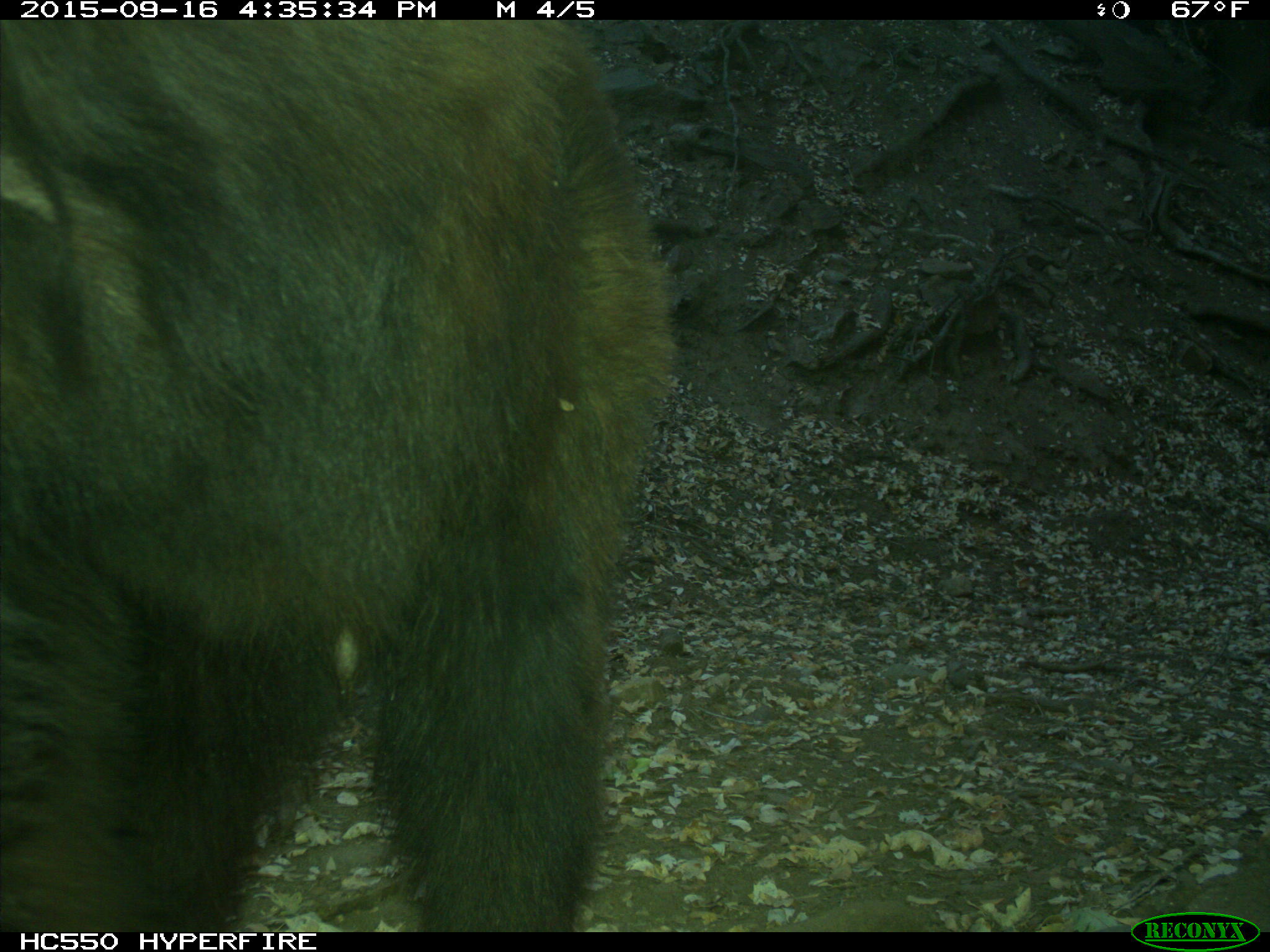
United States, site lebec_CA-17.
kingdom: Animalia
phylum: Chordata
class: Mammalia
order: Carnivora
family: Ursidae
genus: Ursus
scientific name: Ursus americanus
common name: american black bear